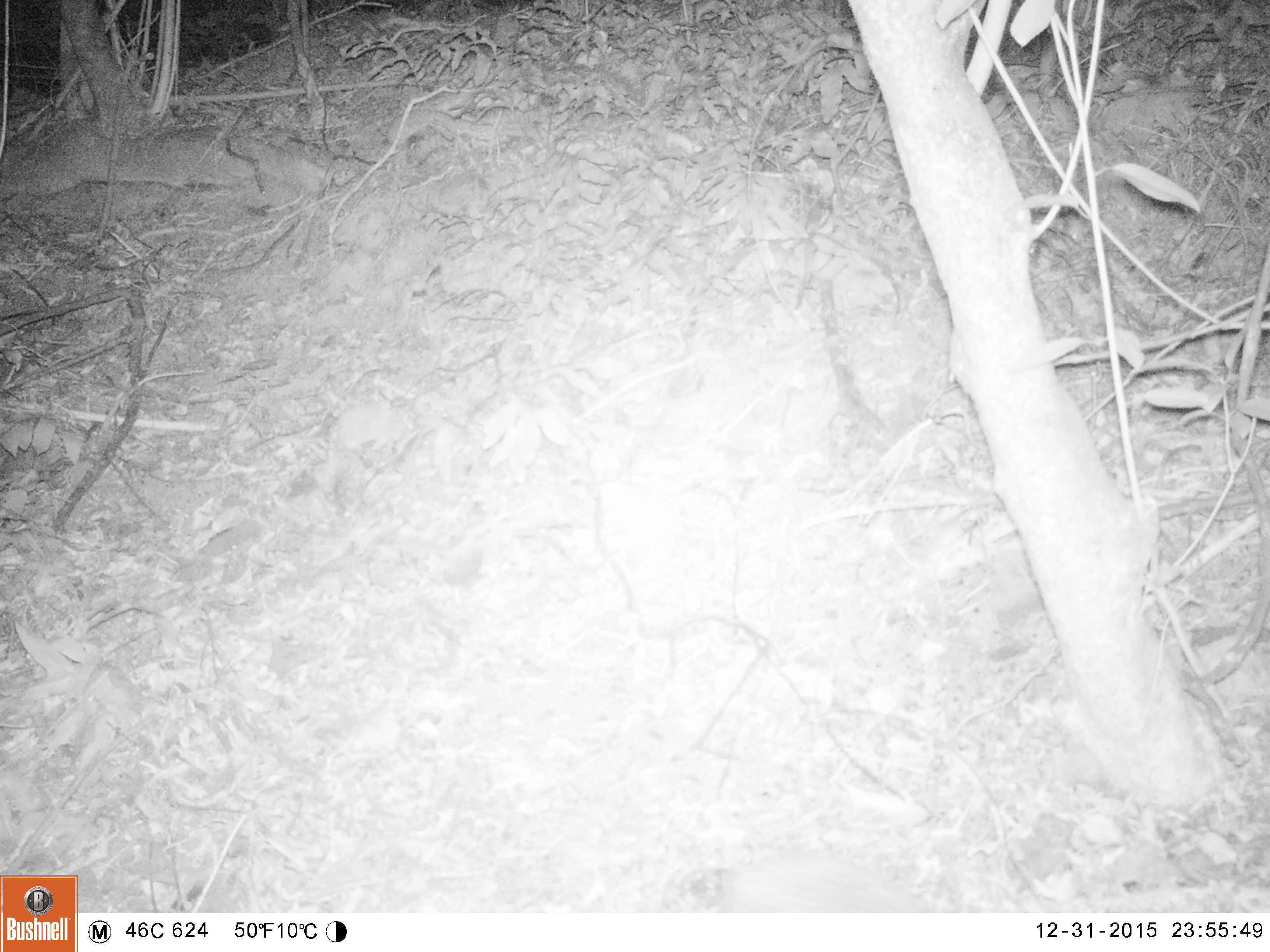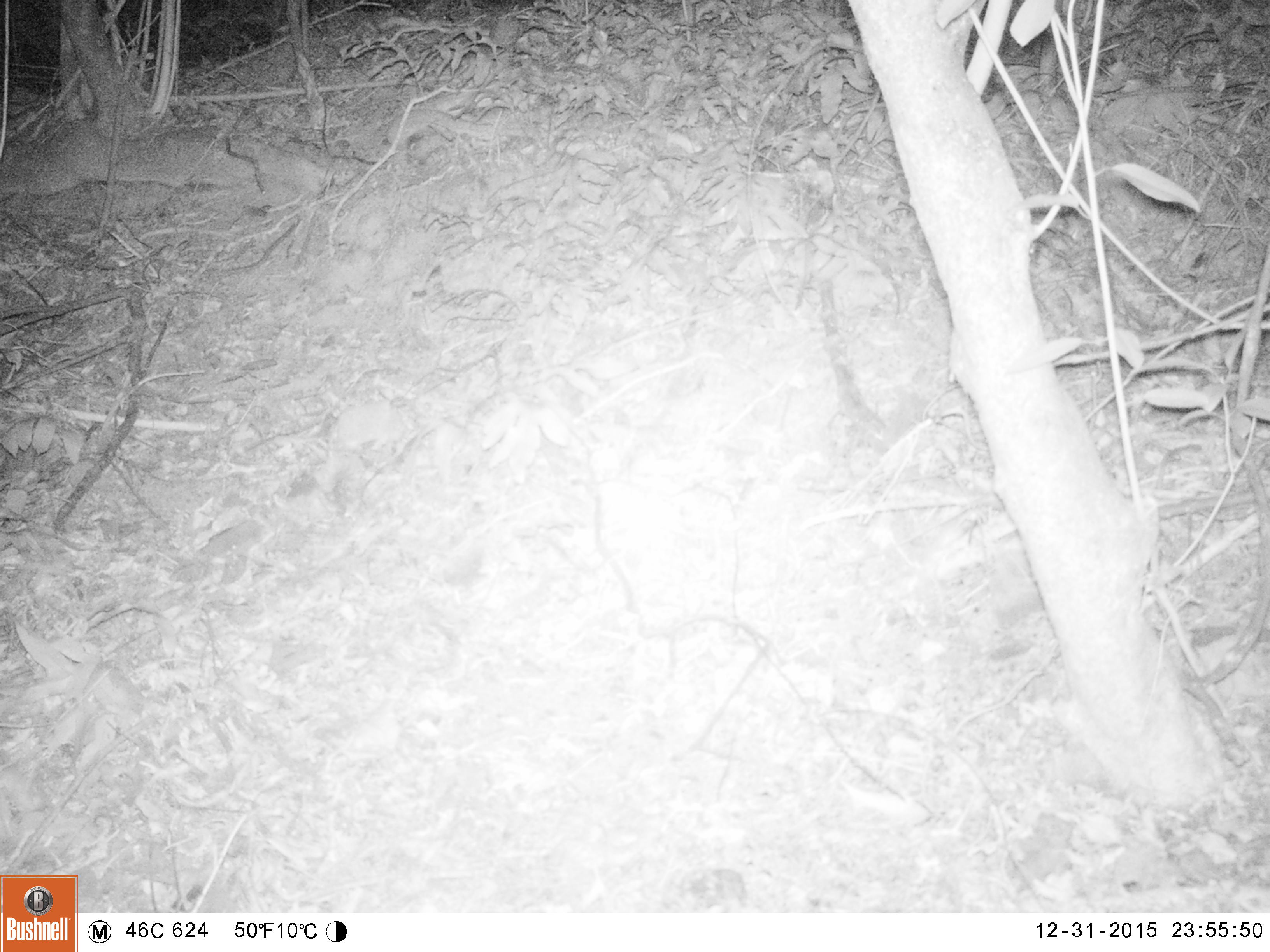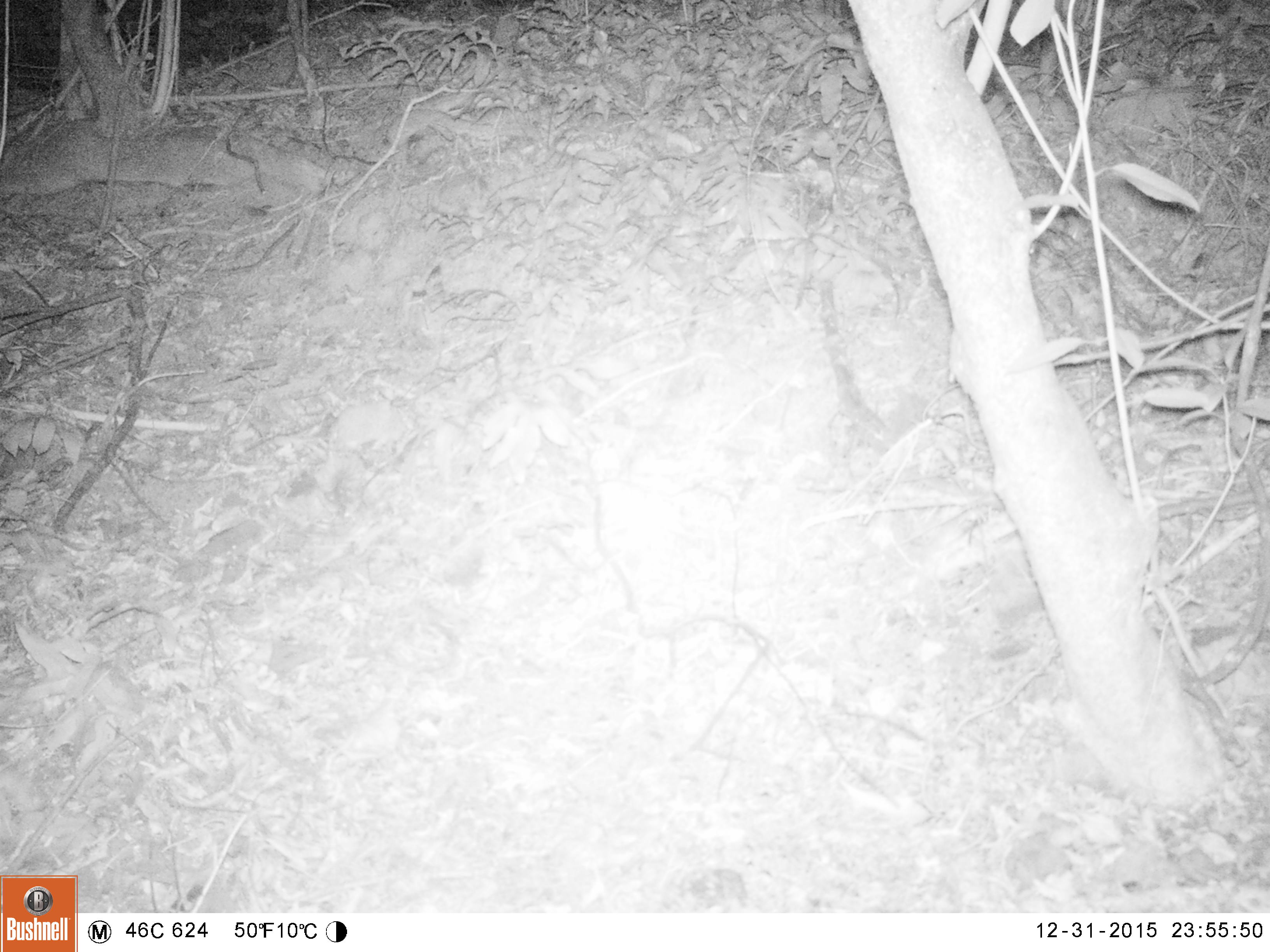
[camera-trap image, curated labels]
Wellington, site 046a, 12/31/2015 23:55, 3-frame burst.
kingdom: Animalia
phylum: Chordata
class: Mammalia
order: Eulipotyphla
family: Erinaceidae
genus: Erinaceus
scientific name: Erinaceus europaeus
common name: hedgehog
Hedgehog (Erinaceus europaeus).